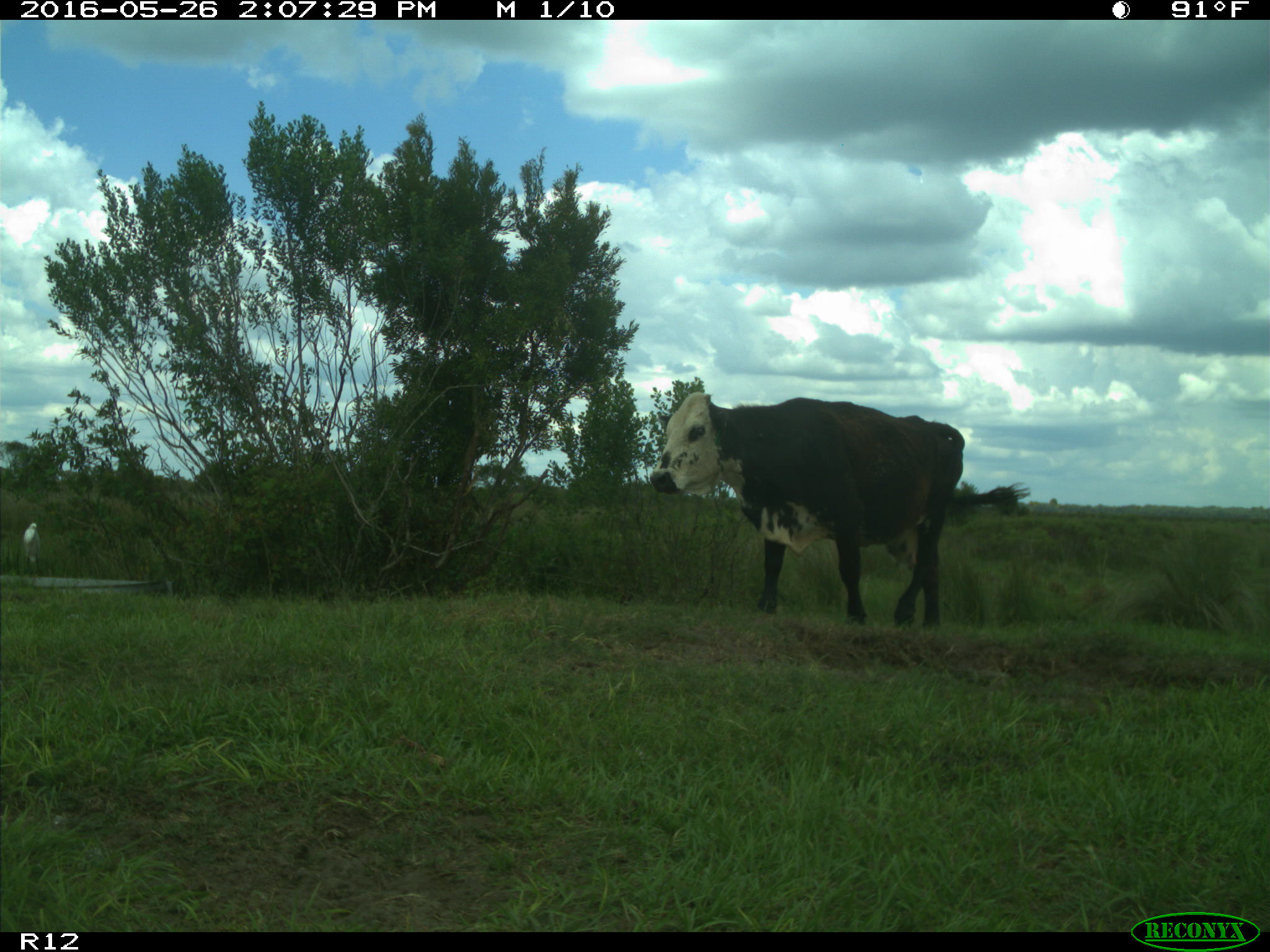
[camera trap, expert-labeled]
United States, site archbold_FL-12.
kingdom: Animalia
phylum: Chordata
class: Mammalia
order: Artiodactyla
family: Bovidae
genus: Bos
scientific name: Bos taurus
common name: domestic cow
Bos taurus (domestic cow).